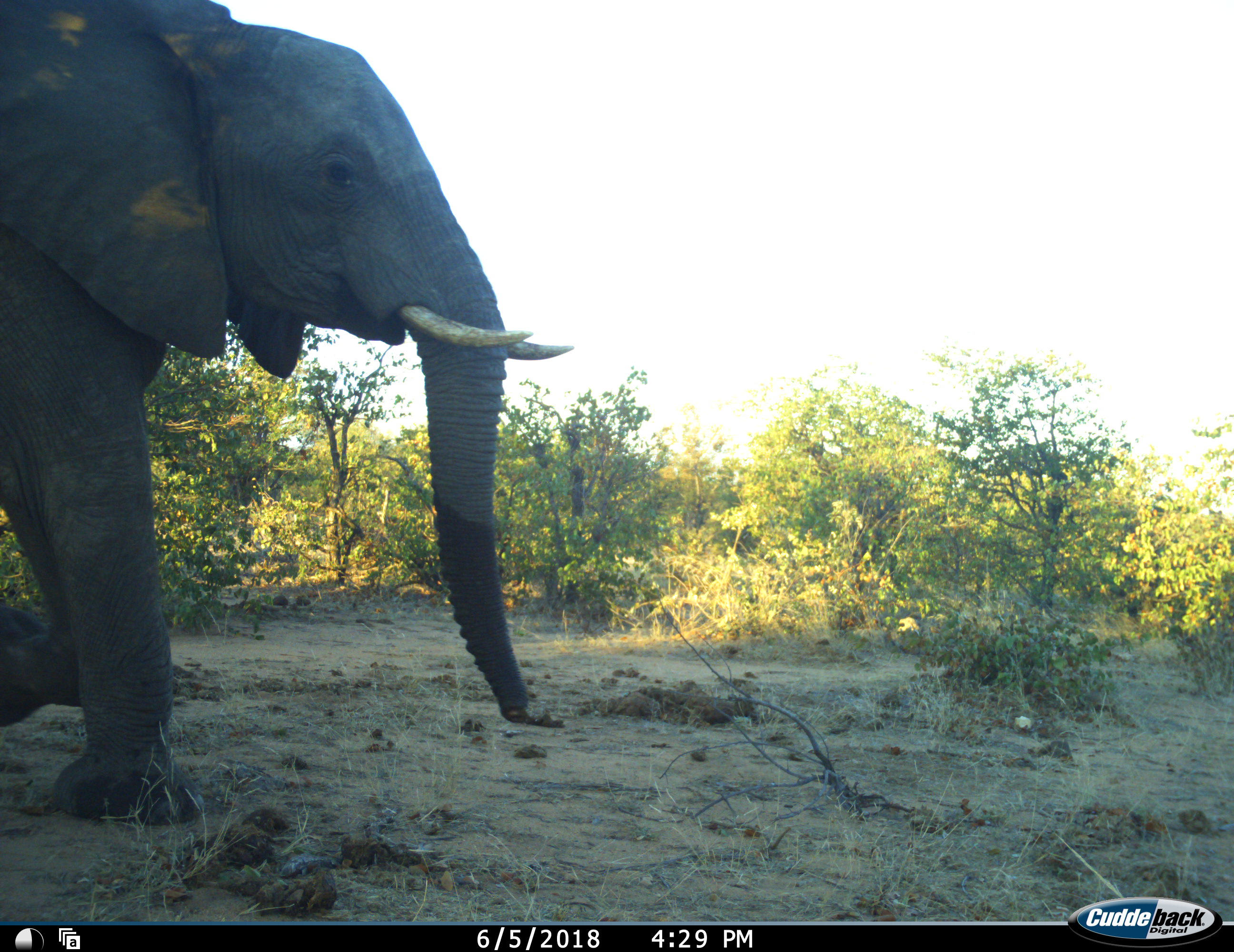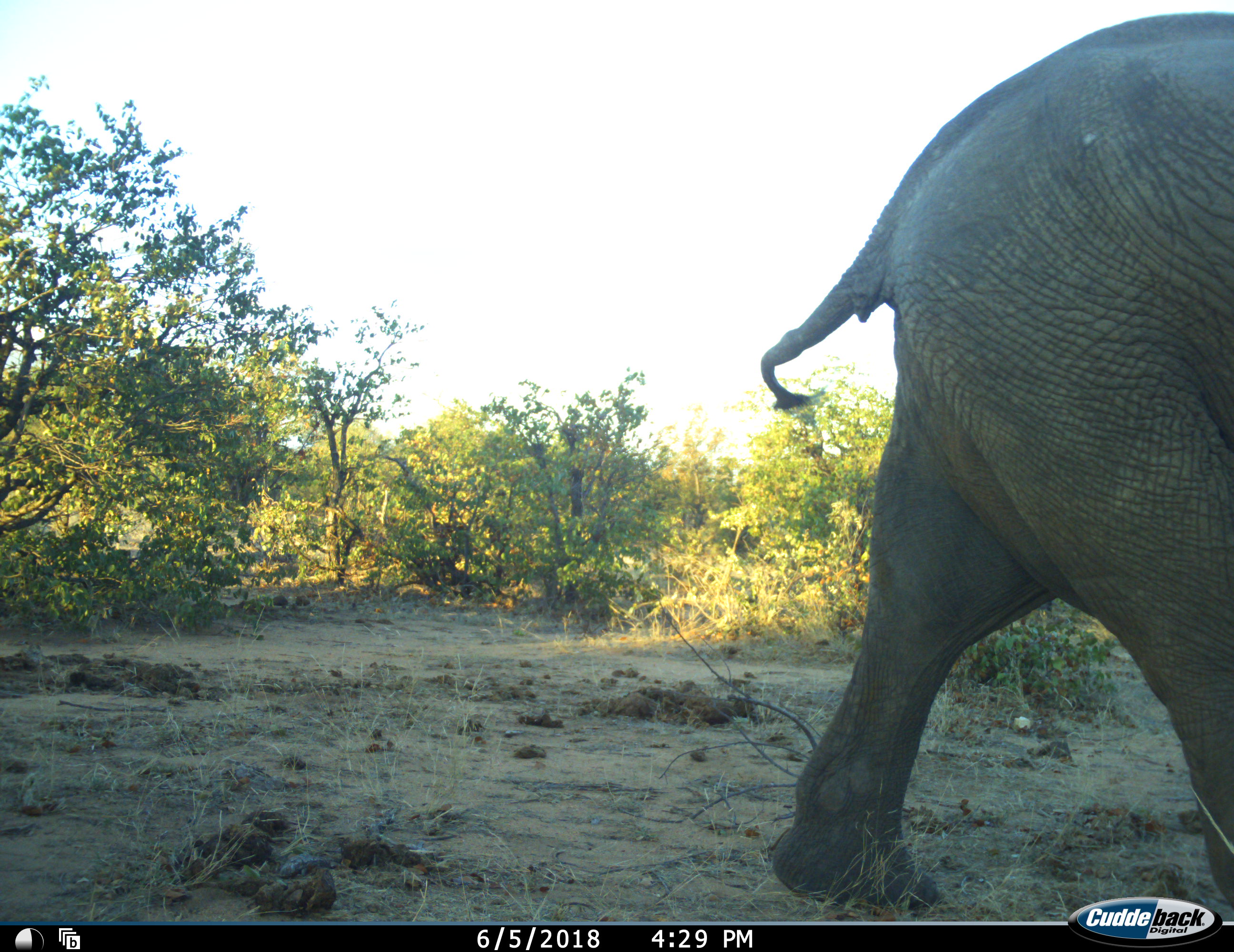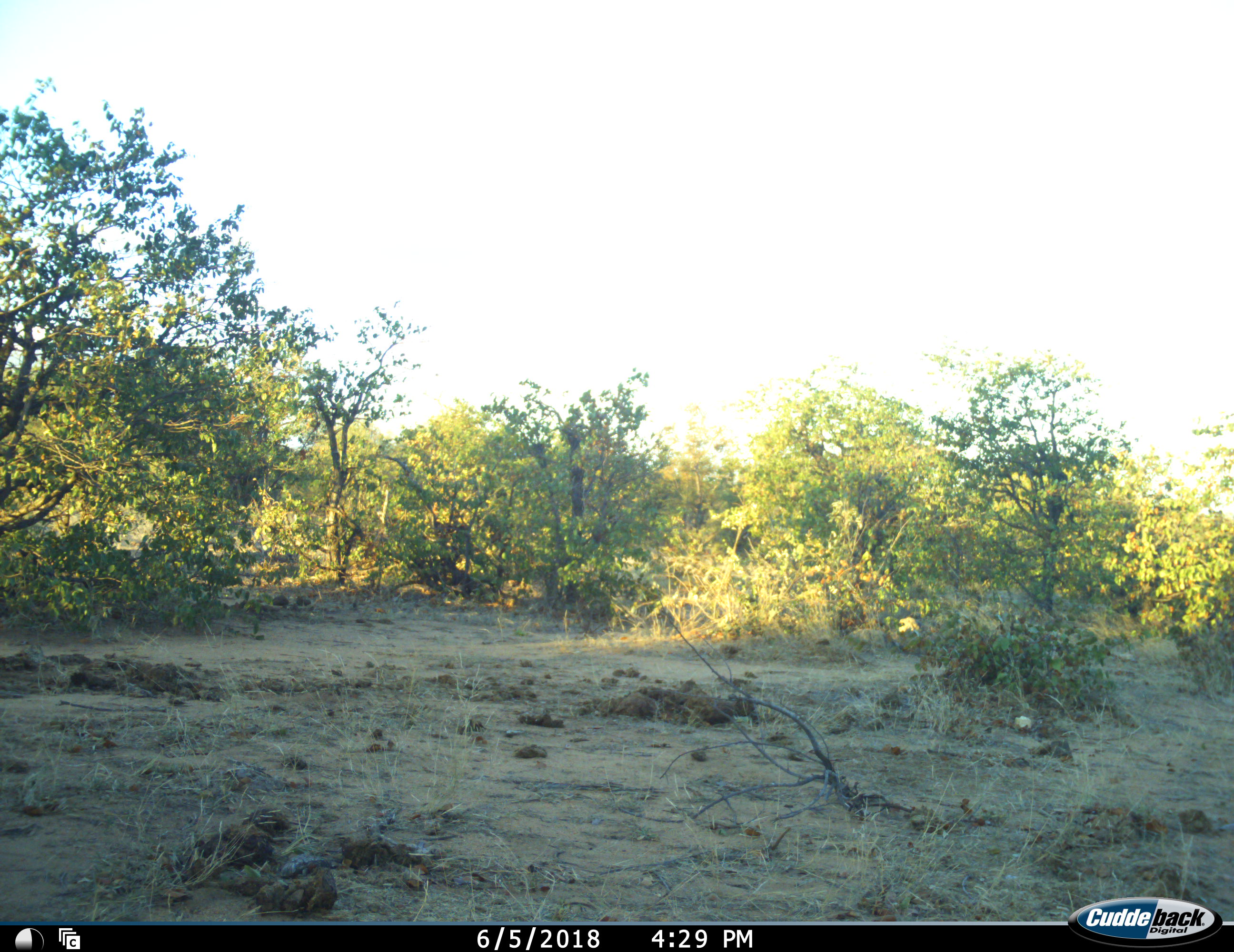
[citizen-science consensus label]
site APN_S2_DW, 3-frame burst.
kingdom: Animalia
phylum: Chordata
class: Mammalia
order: Proboscidea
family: Elephantidae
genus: Loxodonta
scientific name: Loxodonta africana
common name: african bush elephant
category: elephant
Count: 1.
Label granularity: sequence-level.